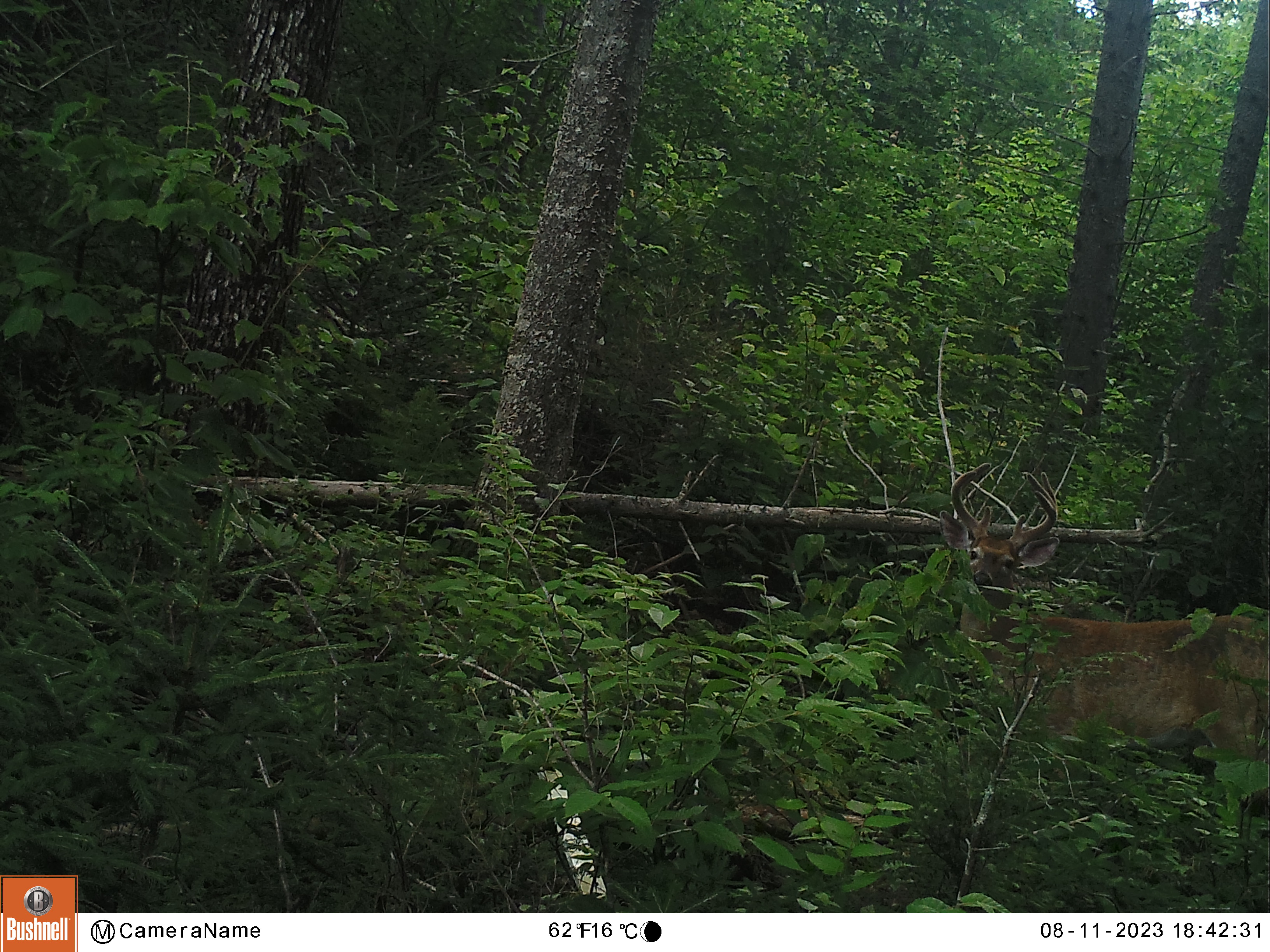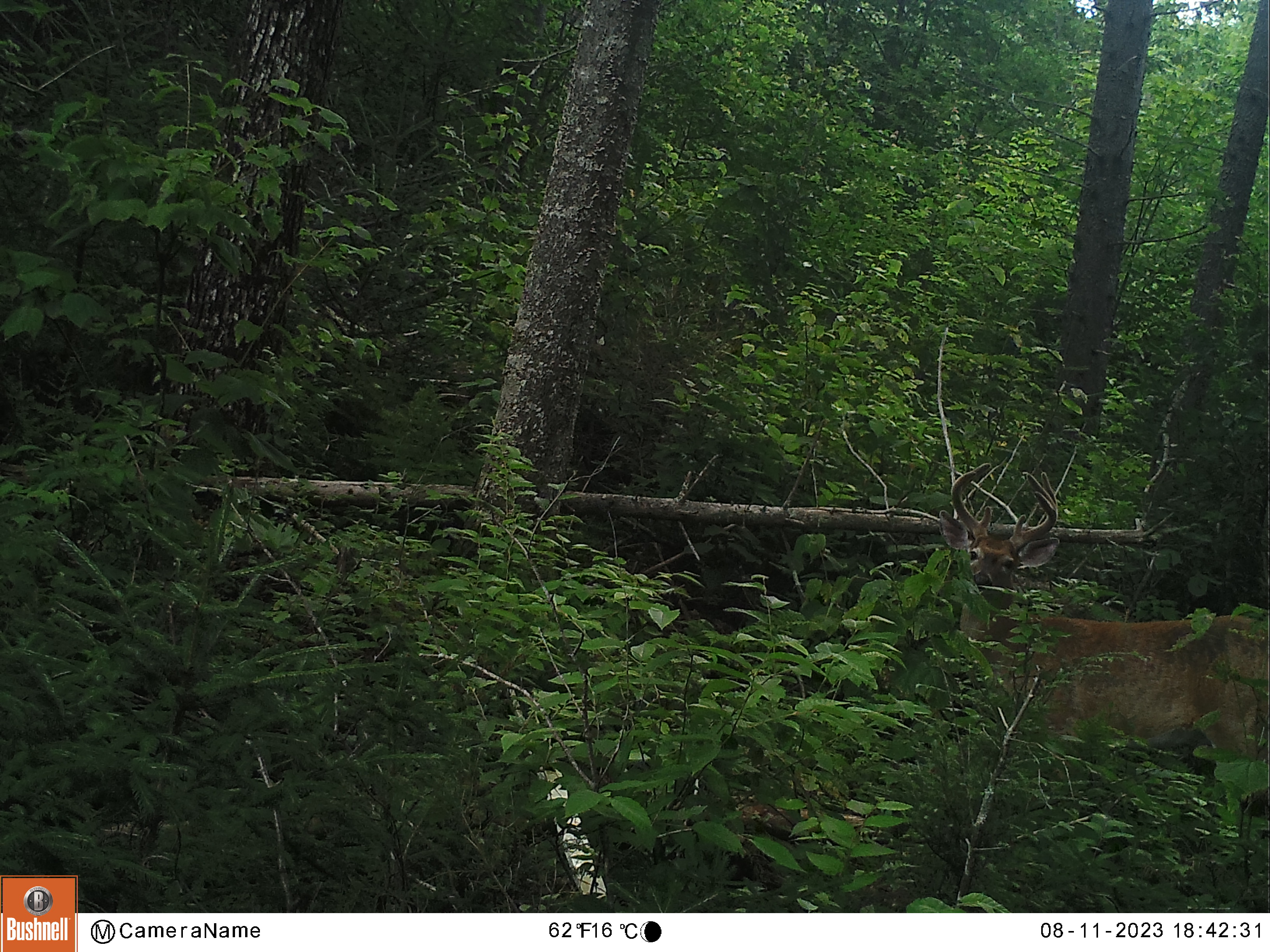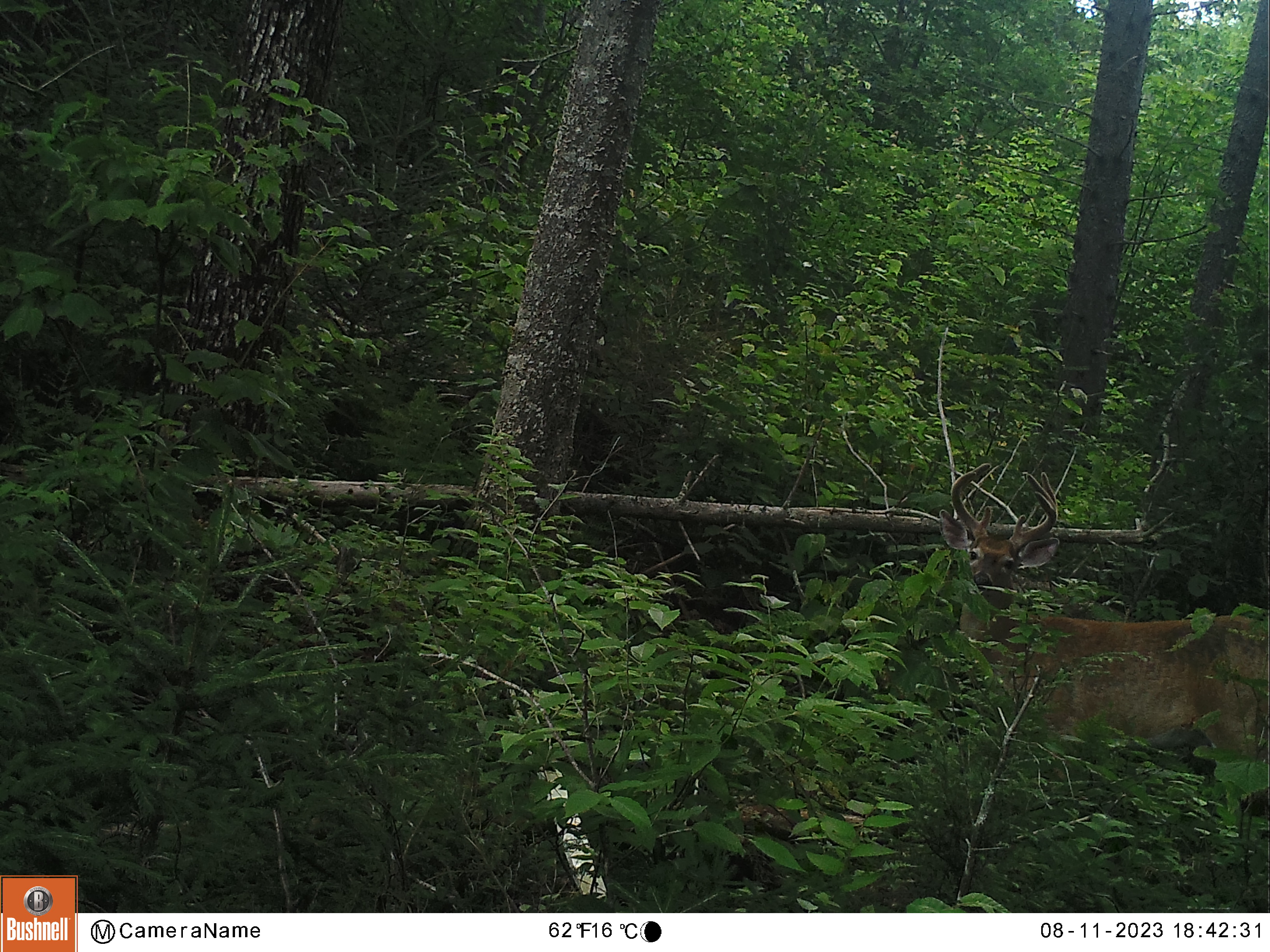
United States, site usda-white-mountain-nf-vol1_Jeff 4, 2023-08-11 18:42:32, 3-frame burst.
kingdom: Animalia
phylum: Chordata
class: Mammalia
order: Artiodactyla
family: Cervidae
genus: Odocoileus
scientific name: Odocoileus virginianus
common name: white-tailed deer